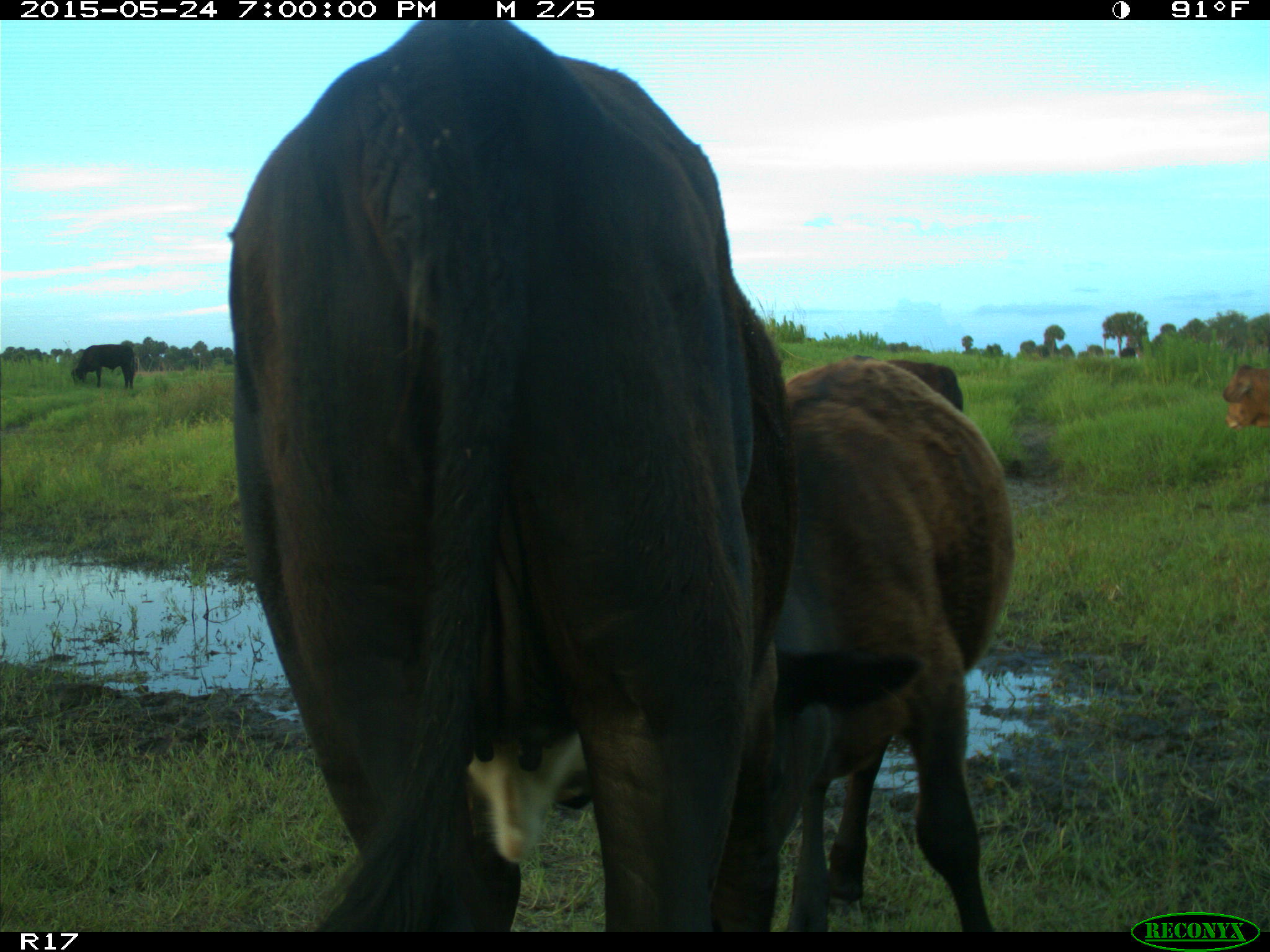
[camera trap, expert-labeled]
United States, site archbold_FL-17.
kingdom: Animalia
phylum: Chordata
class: Mammalia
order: Artiodactyla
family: Bovidae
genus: Bos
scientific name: Bos taurus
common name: domestic cow